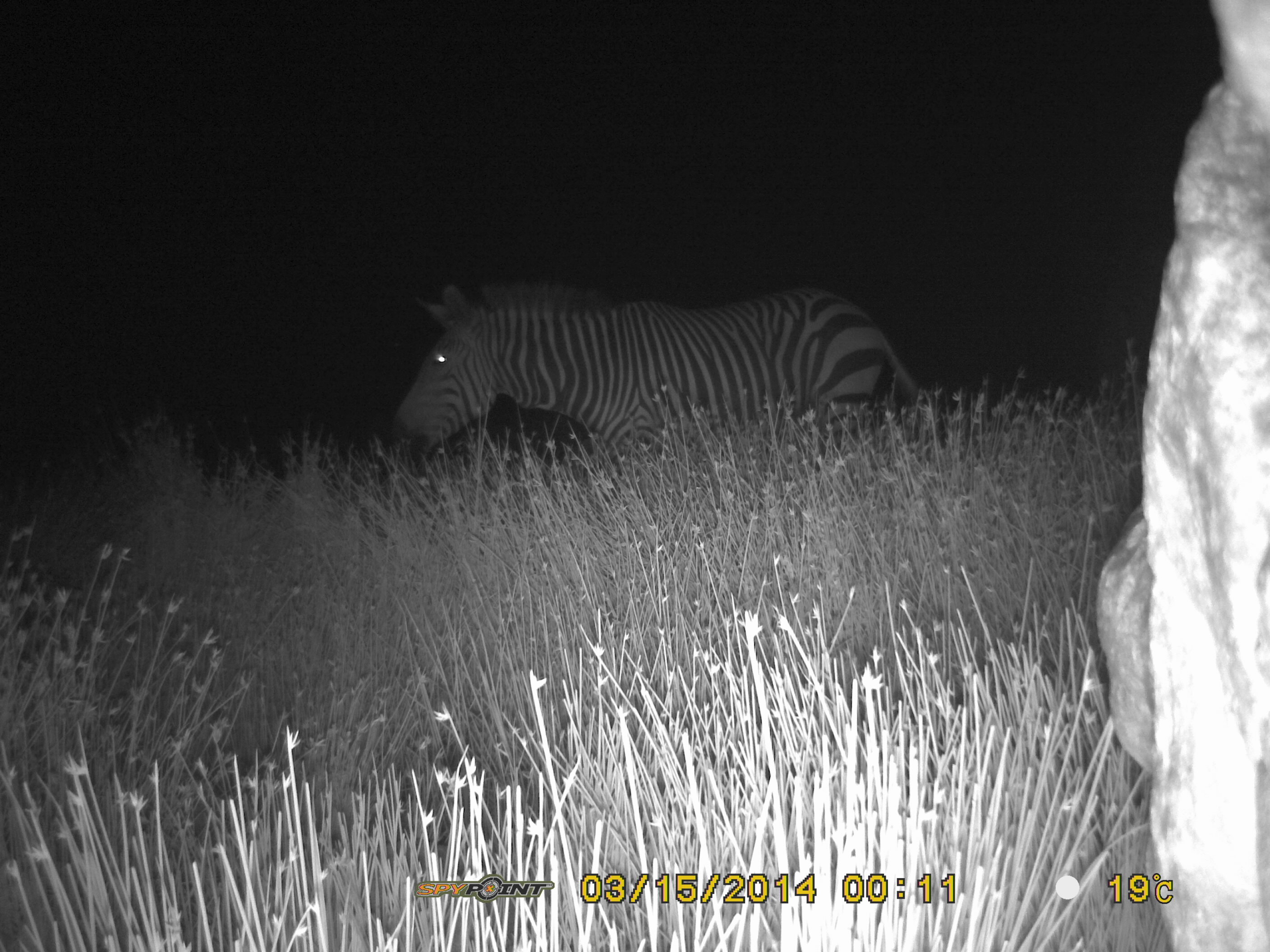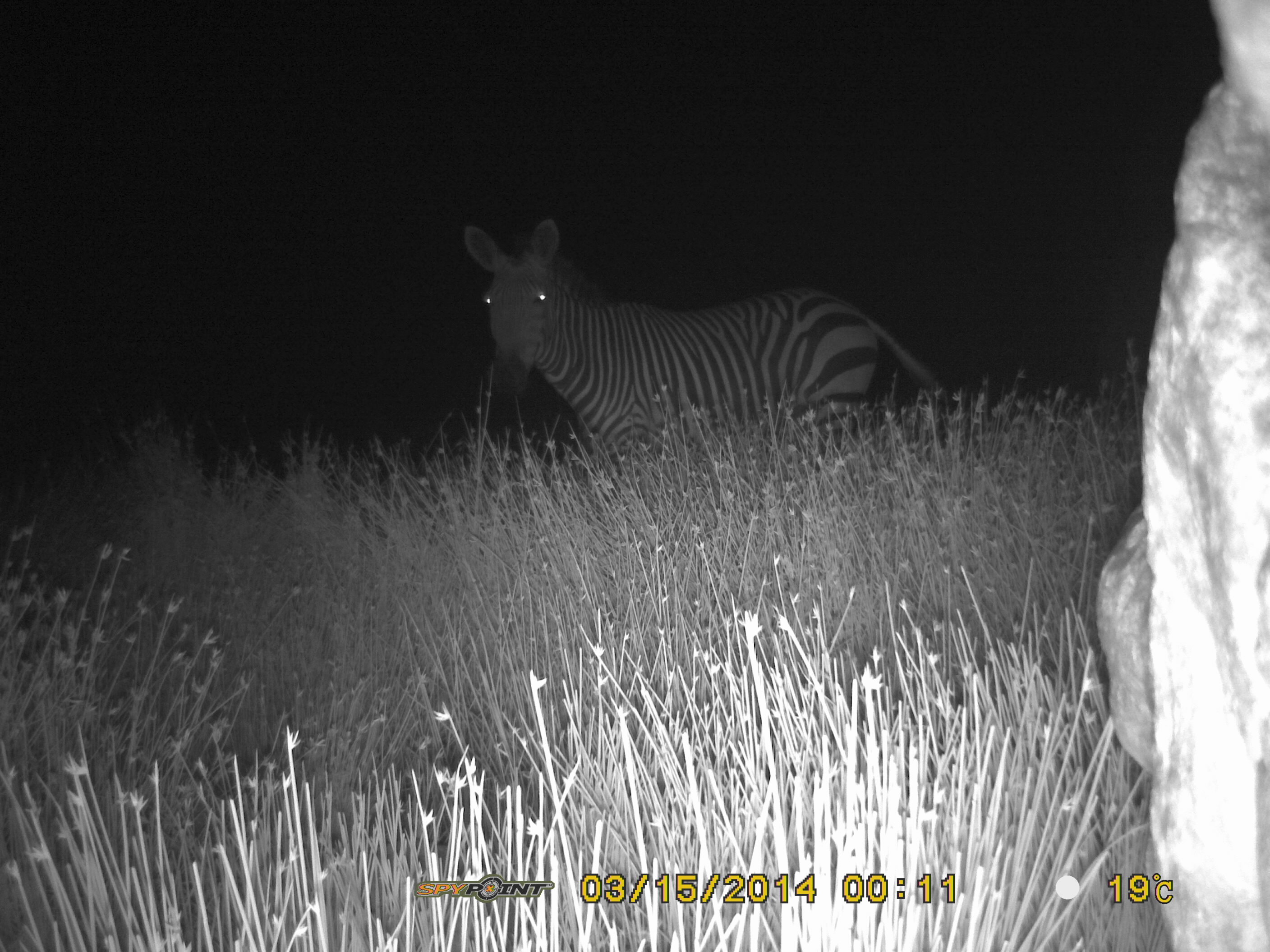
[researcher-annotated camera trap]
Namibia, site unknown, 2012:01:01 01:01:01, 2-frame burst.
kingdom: Animalia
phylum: Chordata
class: Mammalia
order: Perissodactyla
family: Equidae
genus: Equus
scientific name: Equus zebra hartmannae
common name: hartmann's mountain zebra